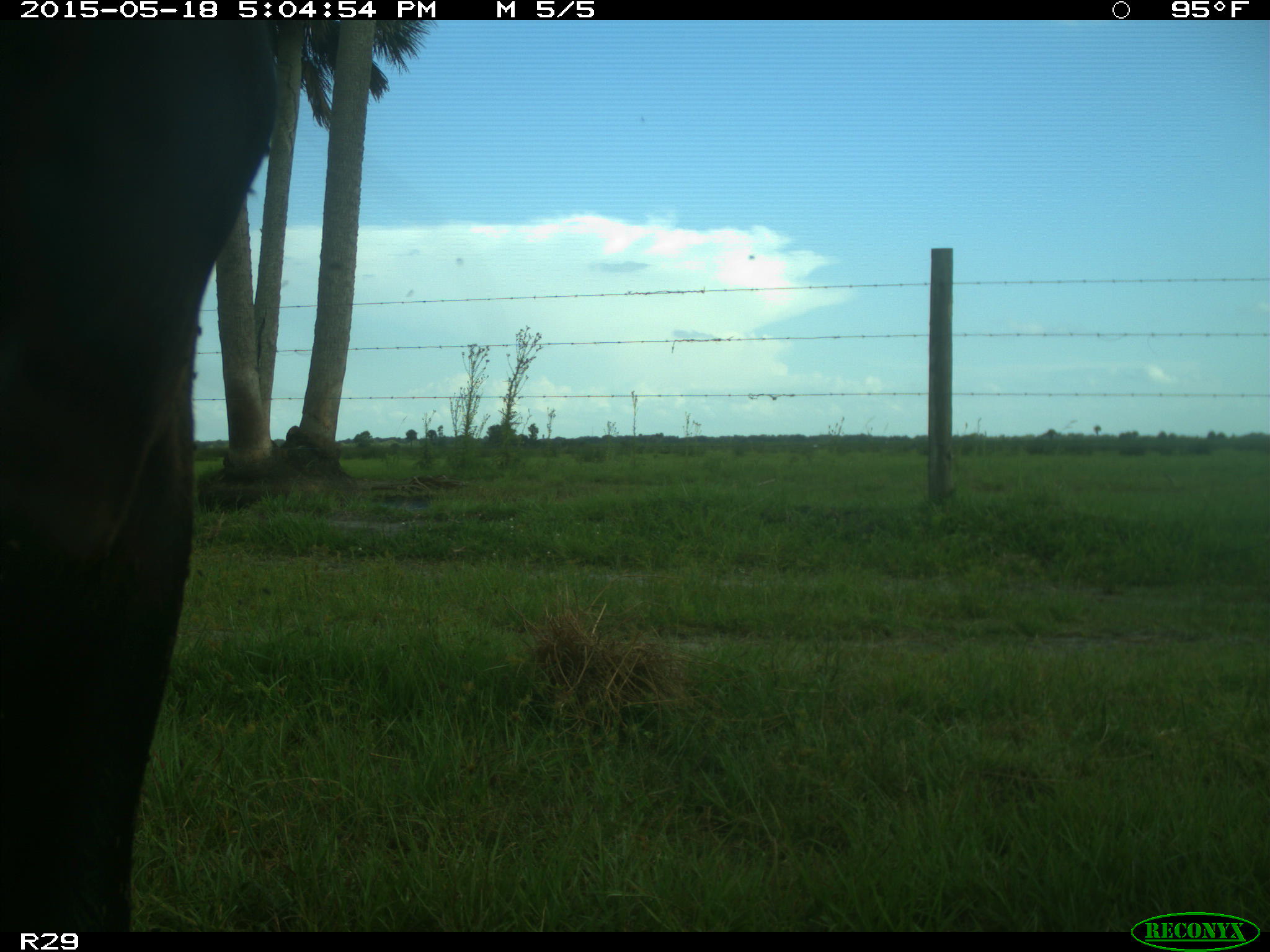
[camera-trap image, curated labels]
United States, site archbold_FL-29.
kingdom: Animalia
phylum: Chordata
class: Mammalia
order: Artiodactyla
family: Bovidae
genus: Bos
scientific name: Bos taurus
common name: domestic cow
Bos taurus (domestic cow).